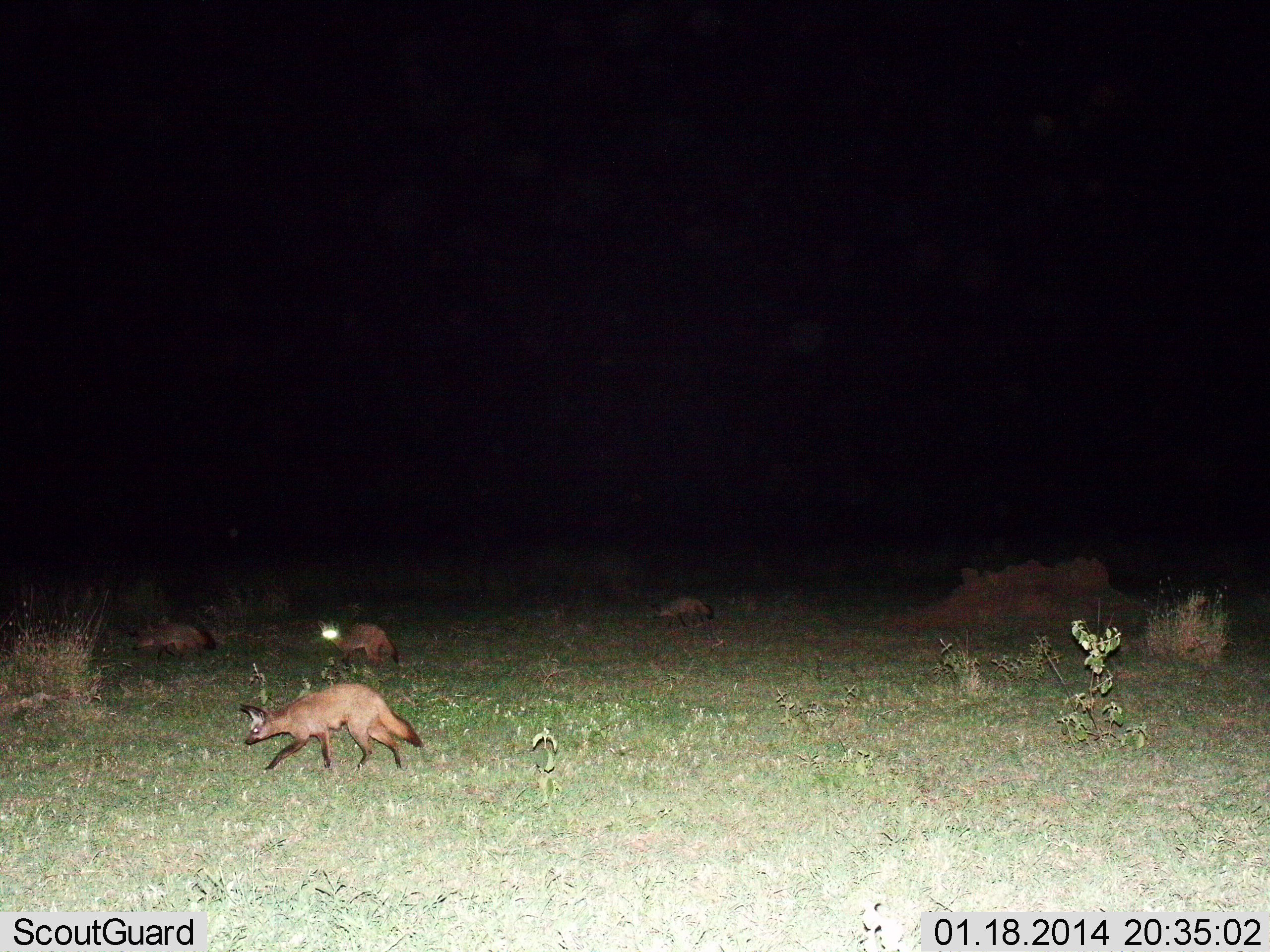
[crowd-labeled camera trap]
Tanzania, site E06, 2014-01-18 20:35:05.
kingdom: Animalia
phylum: Chordata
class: Mammalia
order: Carnivora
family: Canidae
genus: Otocyon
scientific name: Otocyon megalotis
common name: bat-eared fox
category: batearedfox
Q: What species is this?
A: Batearedfox (bat-eared fox) (Otocyon megalotis).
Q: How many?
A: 4.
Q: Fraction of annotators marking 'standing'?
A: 18%.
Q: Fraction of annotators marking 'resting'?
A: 0%.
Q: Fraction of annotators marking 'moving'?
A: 91%.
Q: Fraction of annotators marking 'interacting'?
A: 0%.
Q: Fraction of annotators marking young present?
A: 0%.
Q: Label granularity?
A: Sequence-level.